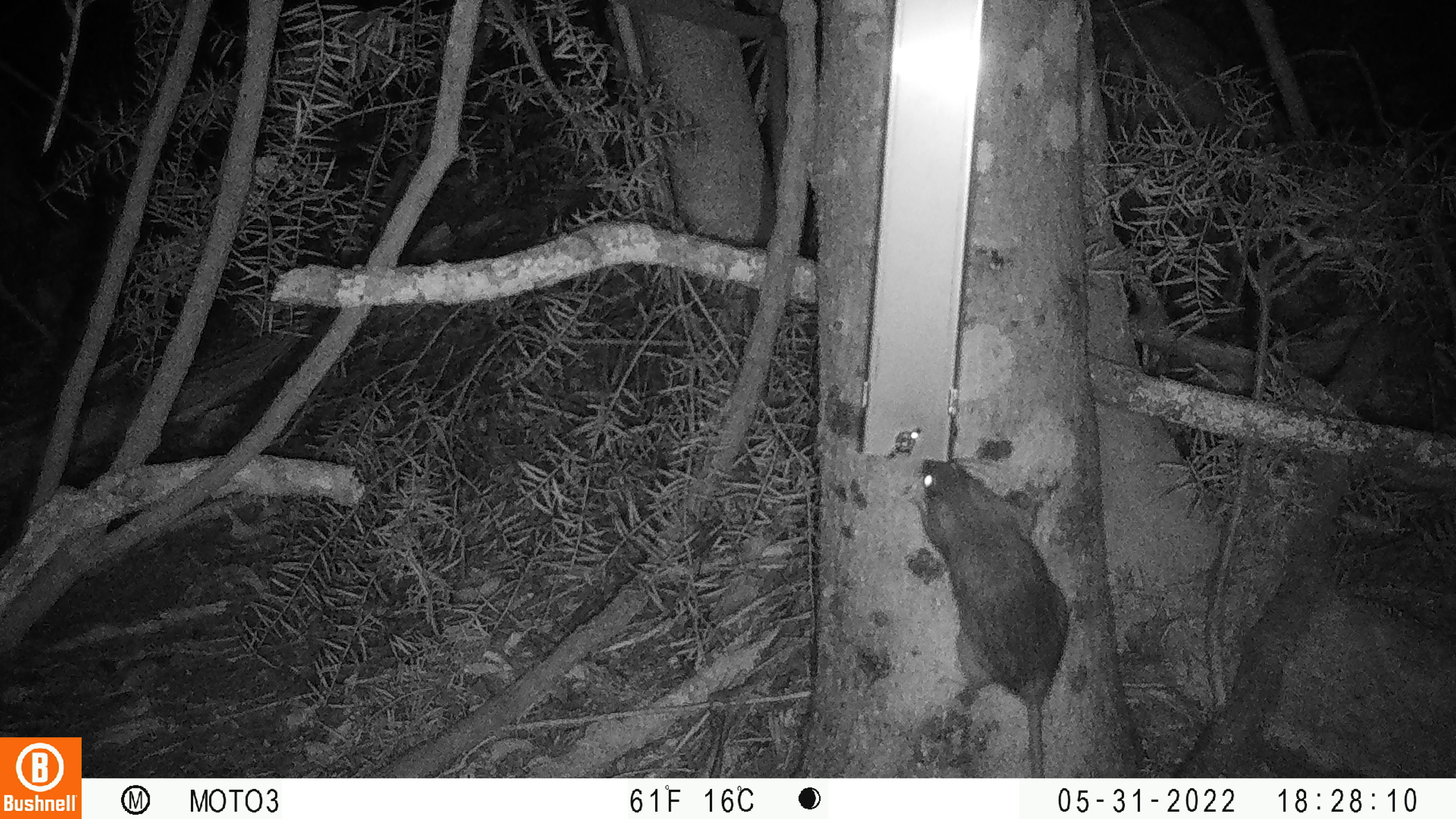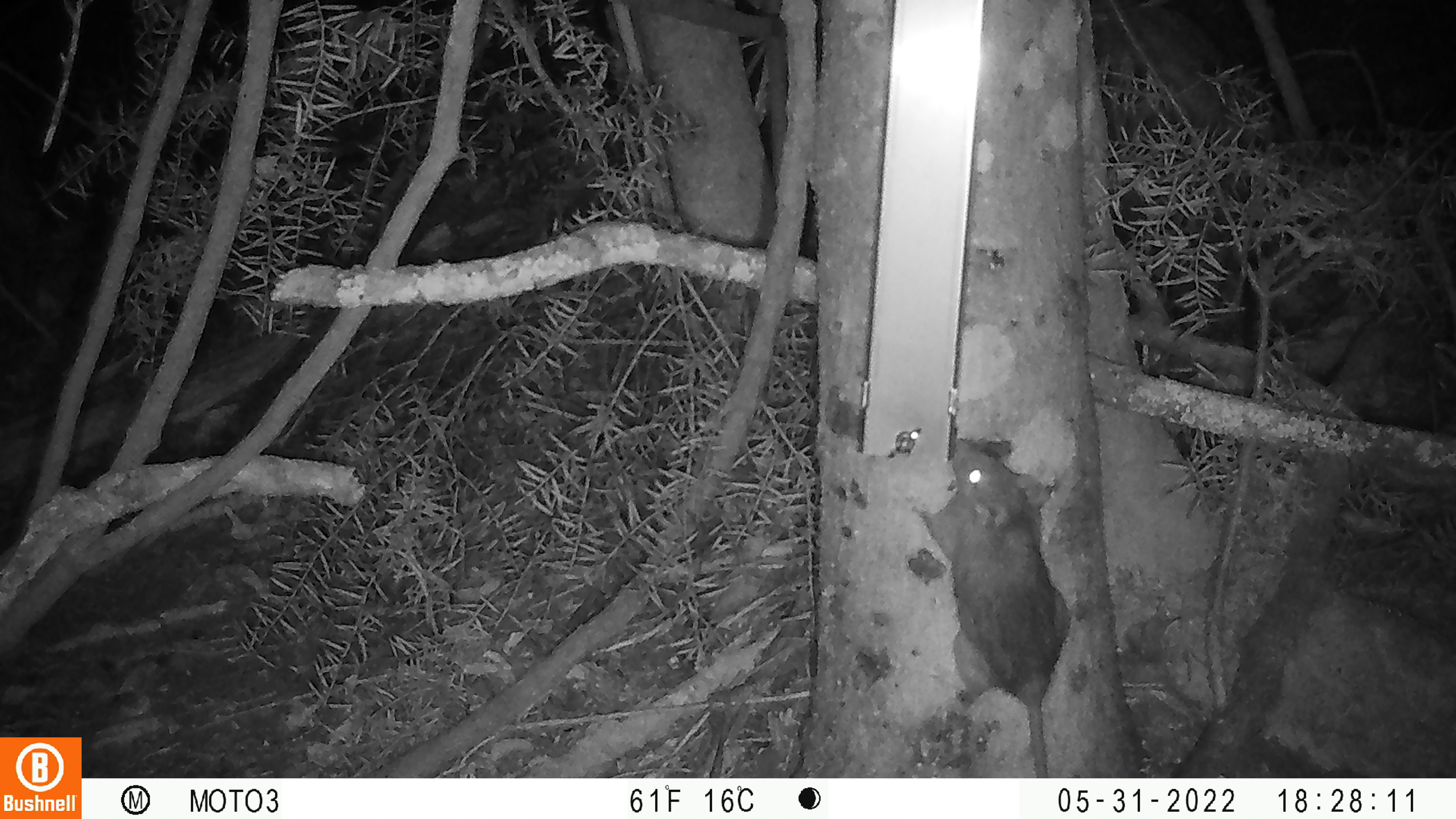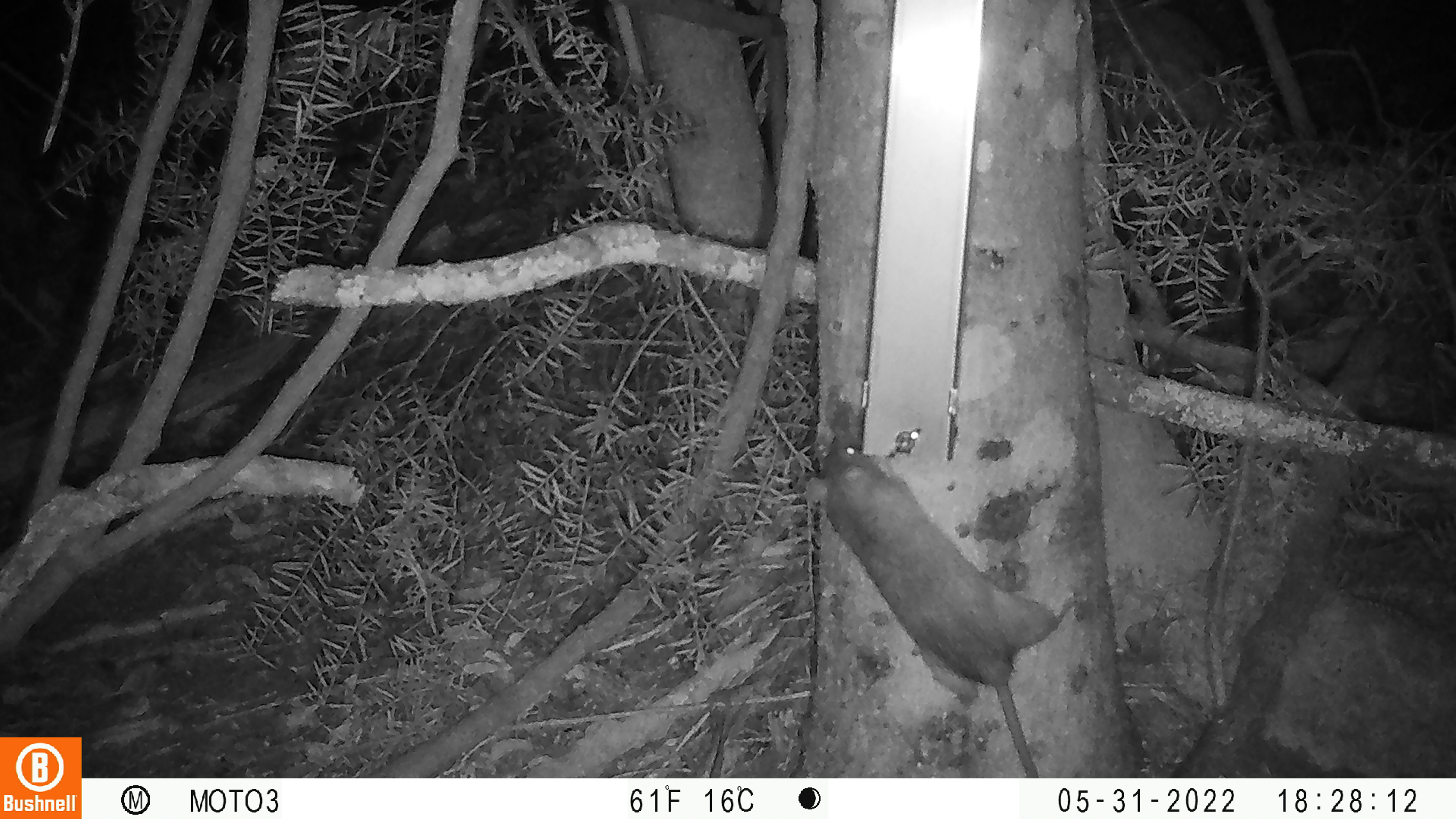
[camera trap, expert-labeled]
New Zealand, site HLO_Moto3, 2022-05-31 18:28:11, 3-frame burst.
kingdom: Animalia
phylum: Chordata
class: Mammalia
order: Rodentia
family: Muridae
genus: Rattus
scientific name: Rattus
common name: rat